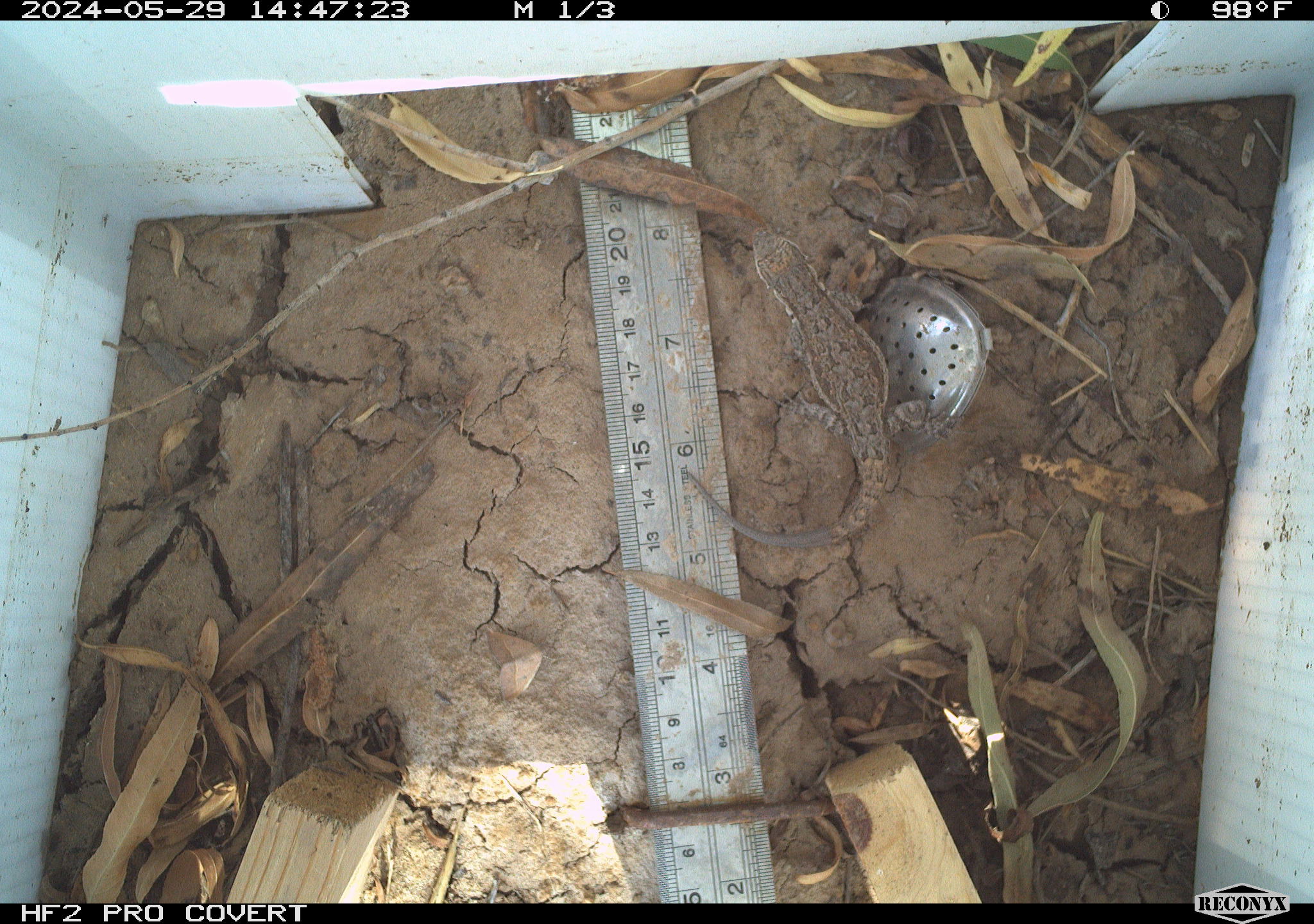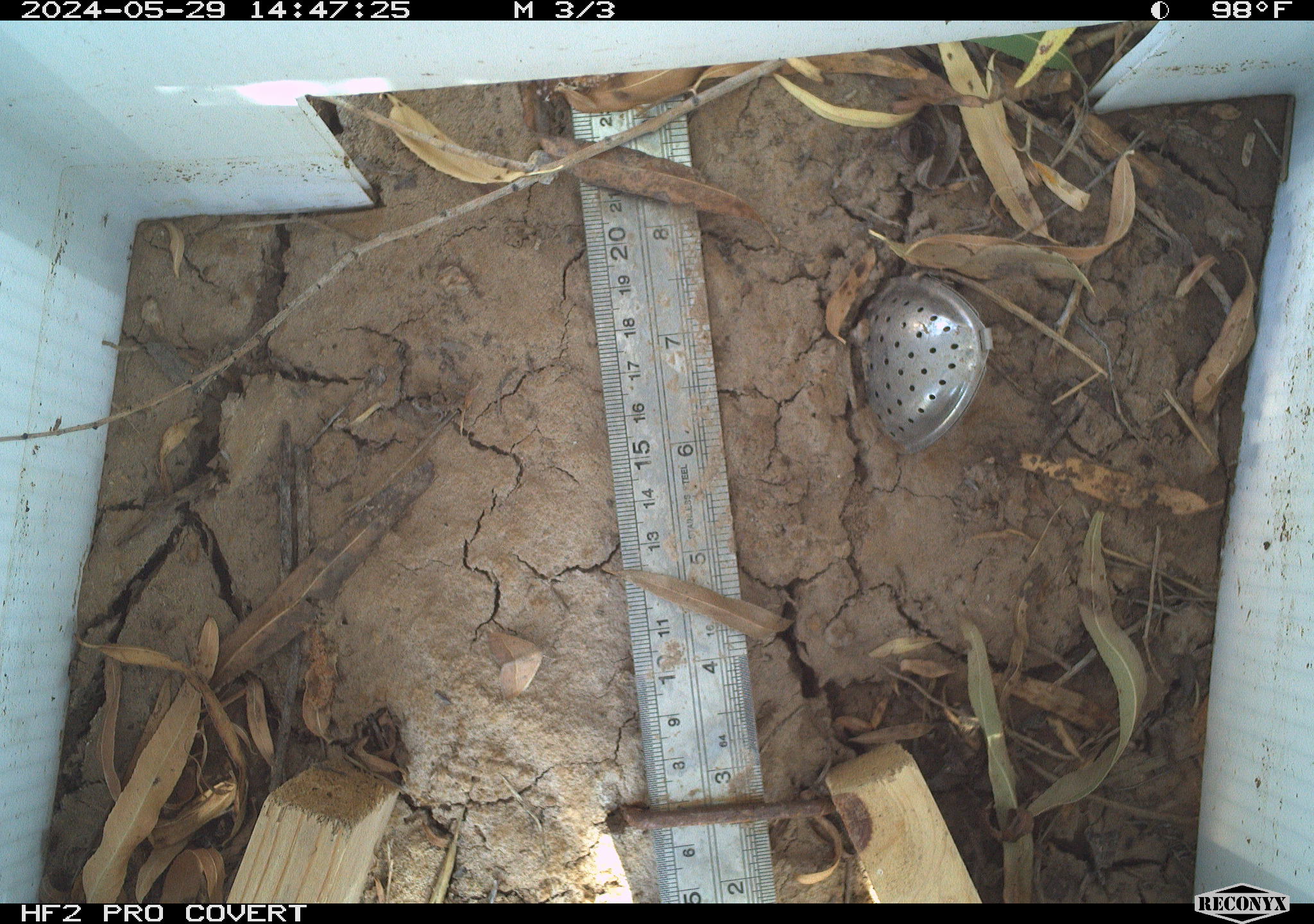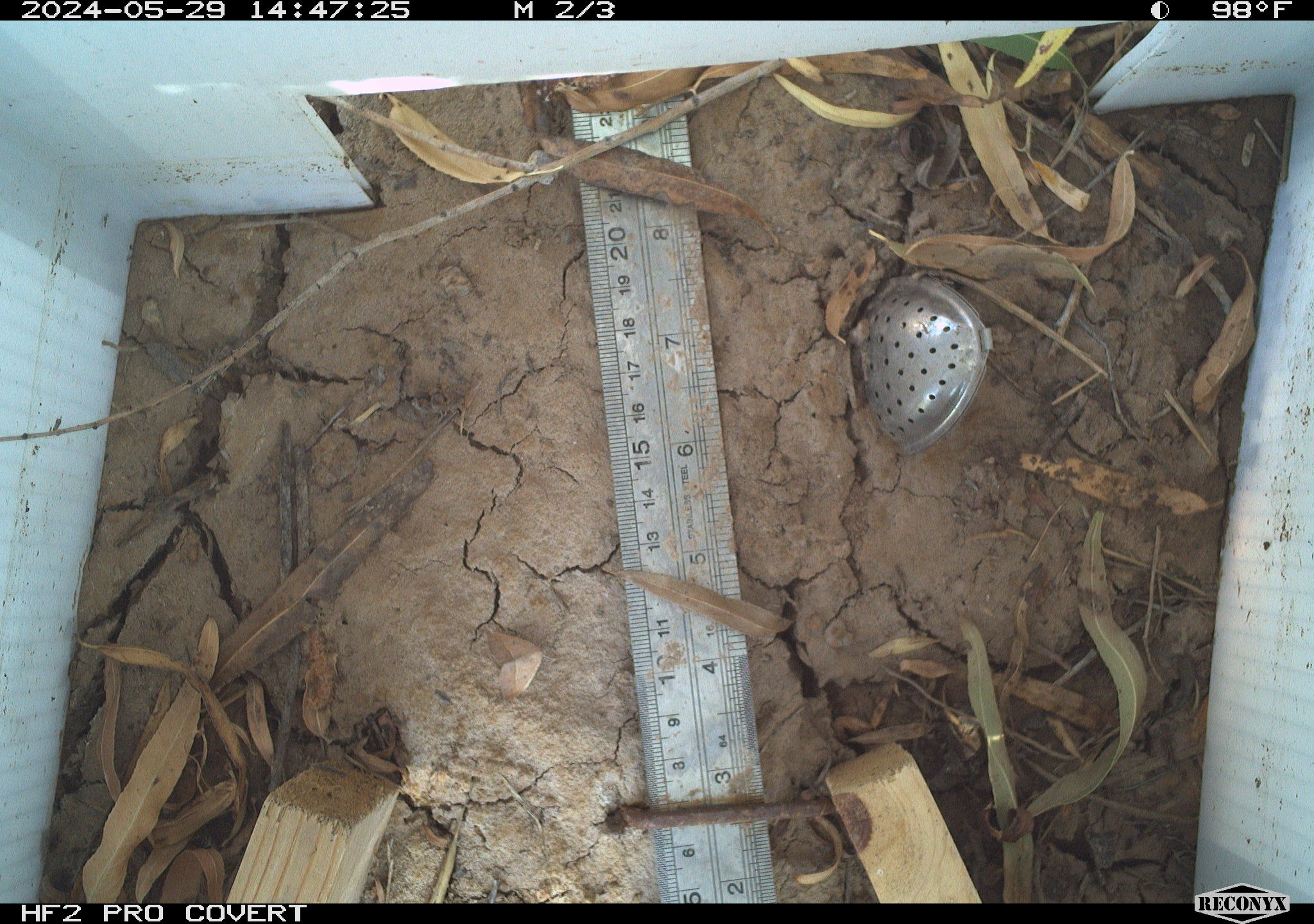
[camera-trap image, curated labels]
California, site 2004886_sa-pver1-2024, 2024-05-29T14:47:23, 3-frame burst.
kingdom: Animalia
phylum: Chordata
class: Reptilia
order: Squamata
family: Phrynosomatidae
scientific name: Phrynosomatidae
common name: phrynosomatid lizards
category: phrynosomatidae family